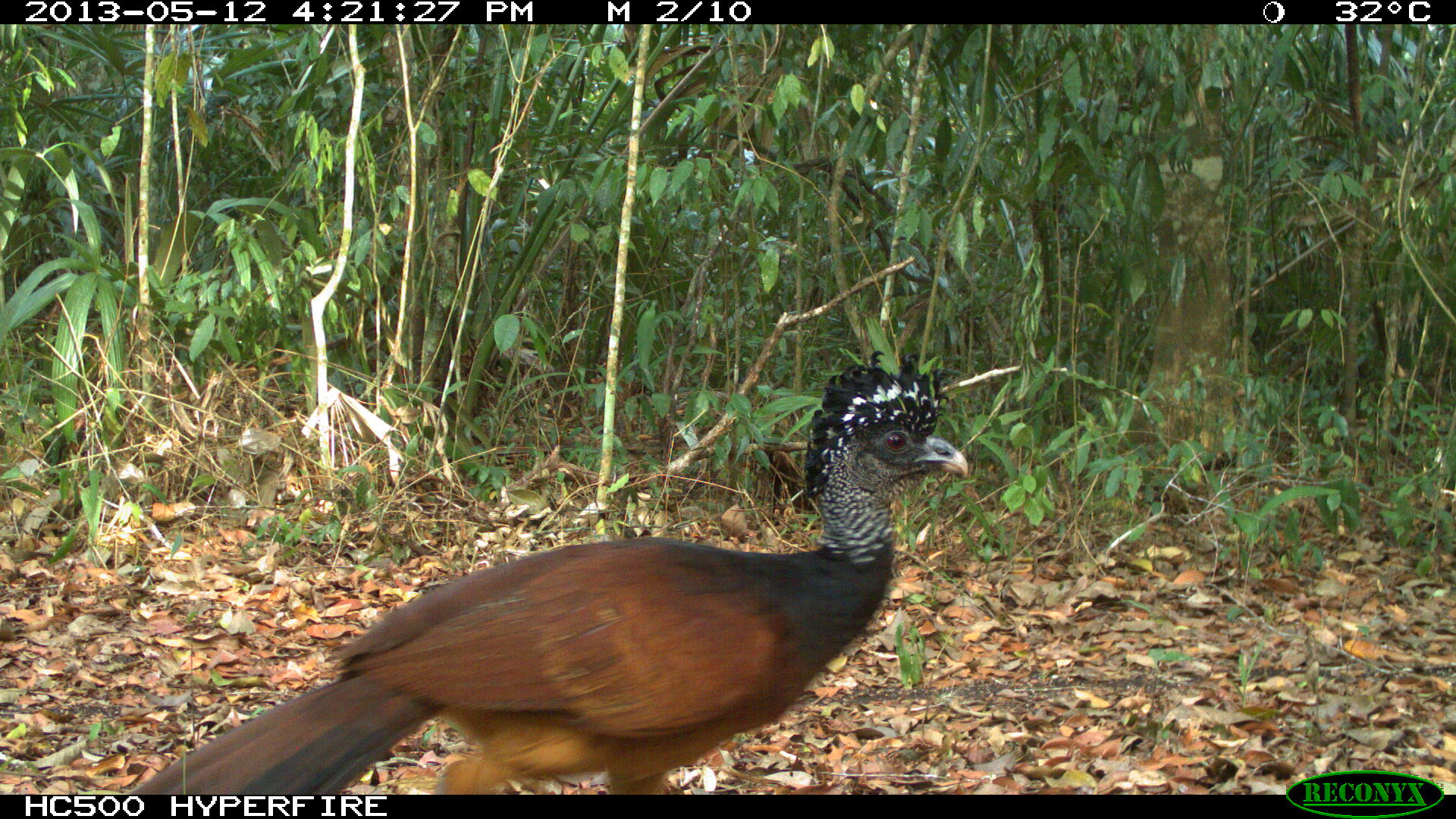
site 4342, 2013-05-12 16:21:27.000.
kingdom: Animalia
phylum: Chordata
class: Aves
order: Galliformes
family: Cracidae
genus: Crax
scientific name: Crax rubra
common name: great curassow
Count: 1.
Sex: female.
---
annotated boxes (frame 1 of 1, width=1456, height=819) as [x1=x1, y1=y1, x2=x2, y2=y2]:
crax rubra: [x1=125, y1=349, x2=970, y2=794]